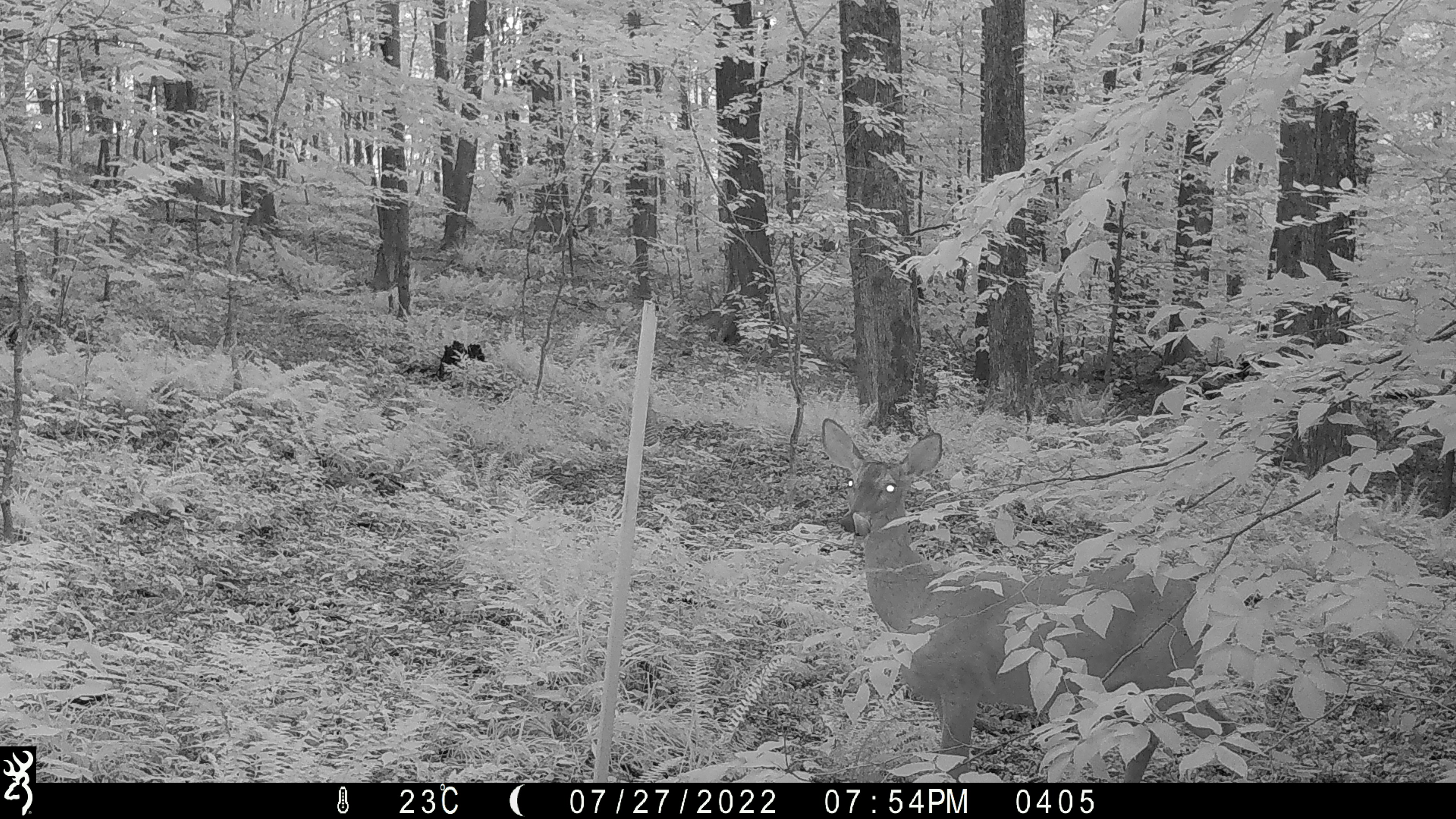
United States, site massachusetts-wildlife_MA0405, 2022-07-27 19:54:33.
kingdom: Animalia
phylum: Chordata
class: Mammalia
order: Artiodactyla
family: Cervidae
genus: Odocoileus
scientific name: Odocoileus virginianus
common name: white-tailed deer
White-tailed deer (Odocoileus virginianus).